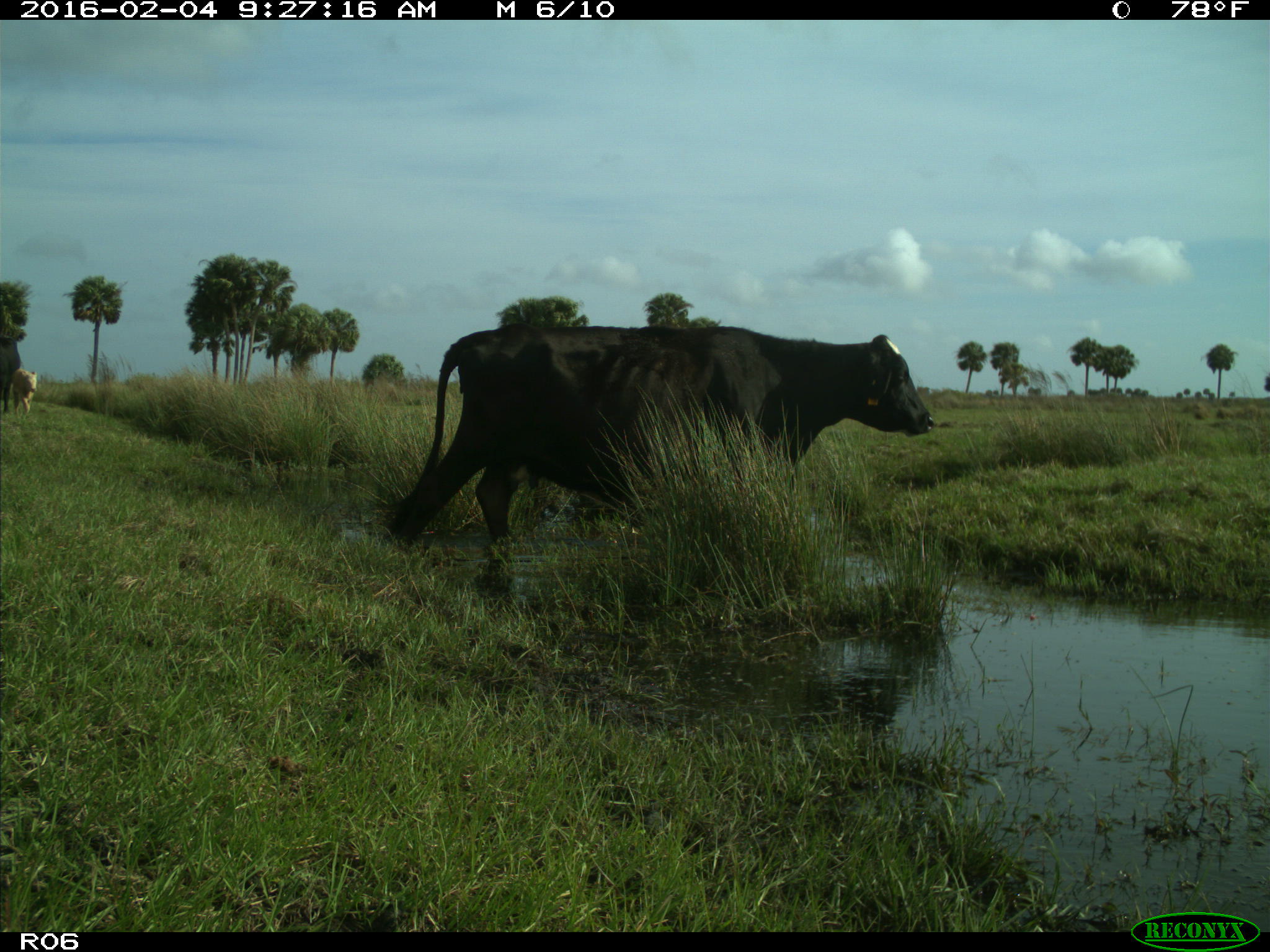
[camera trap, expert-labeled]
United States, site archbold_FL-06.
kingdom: Animalia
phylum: Chordata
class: Mammalia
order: Artiodactyla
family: Bovidae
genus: Bos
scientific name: Bos taurus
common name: domestic cow